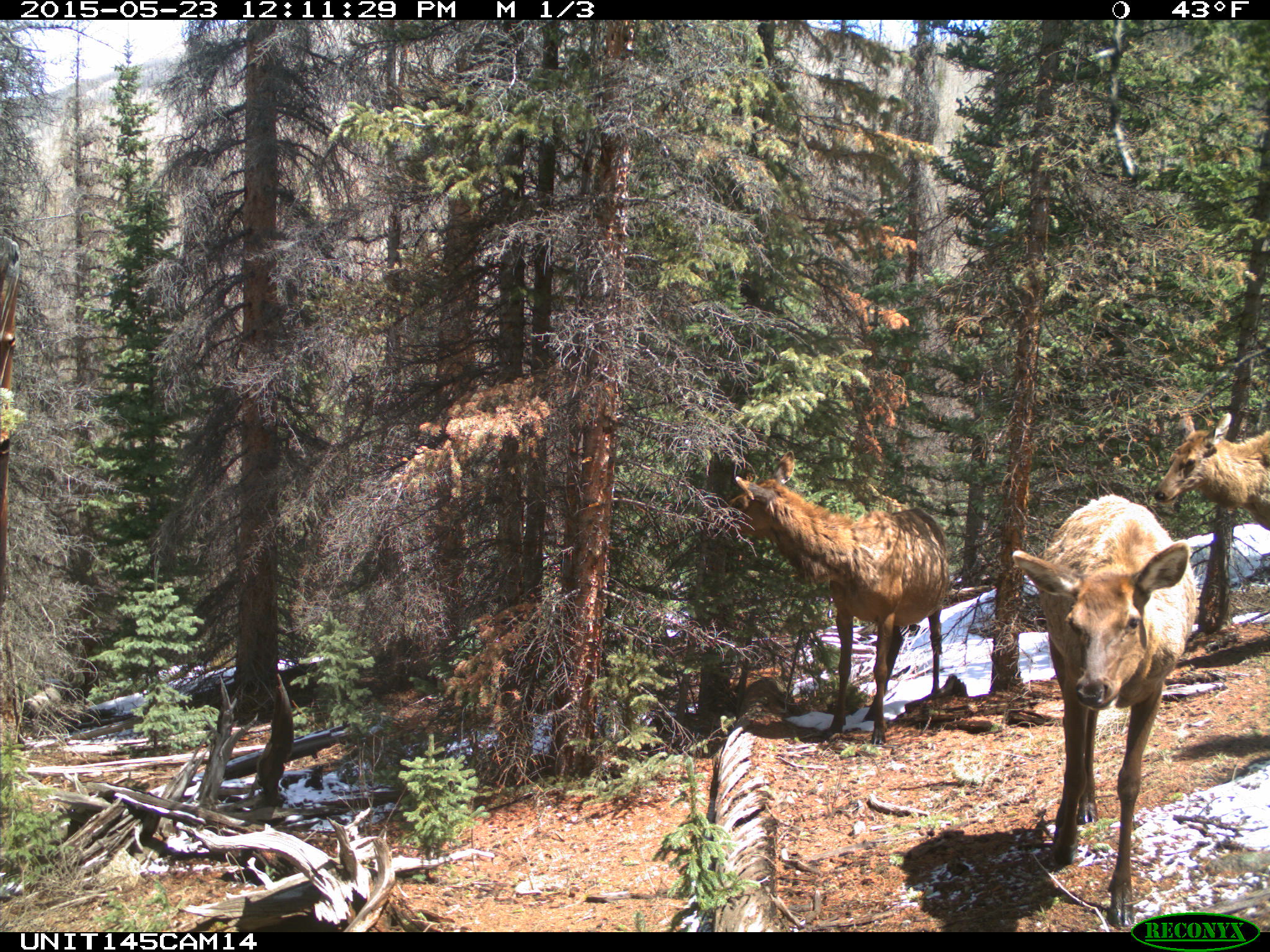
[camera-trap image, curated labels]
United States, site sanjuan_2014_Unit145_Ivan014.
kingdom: Animalia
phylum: Chordata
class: Mammalia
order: Artiodactyla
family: Cervidae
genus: Cervus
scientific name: Cervus elaphus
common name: red deer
Cervus elaphus (red deer).